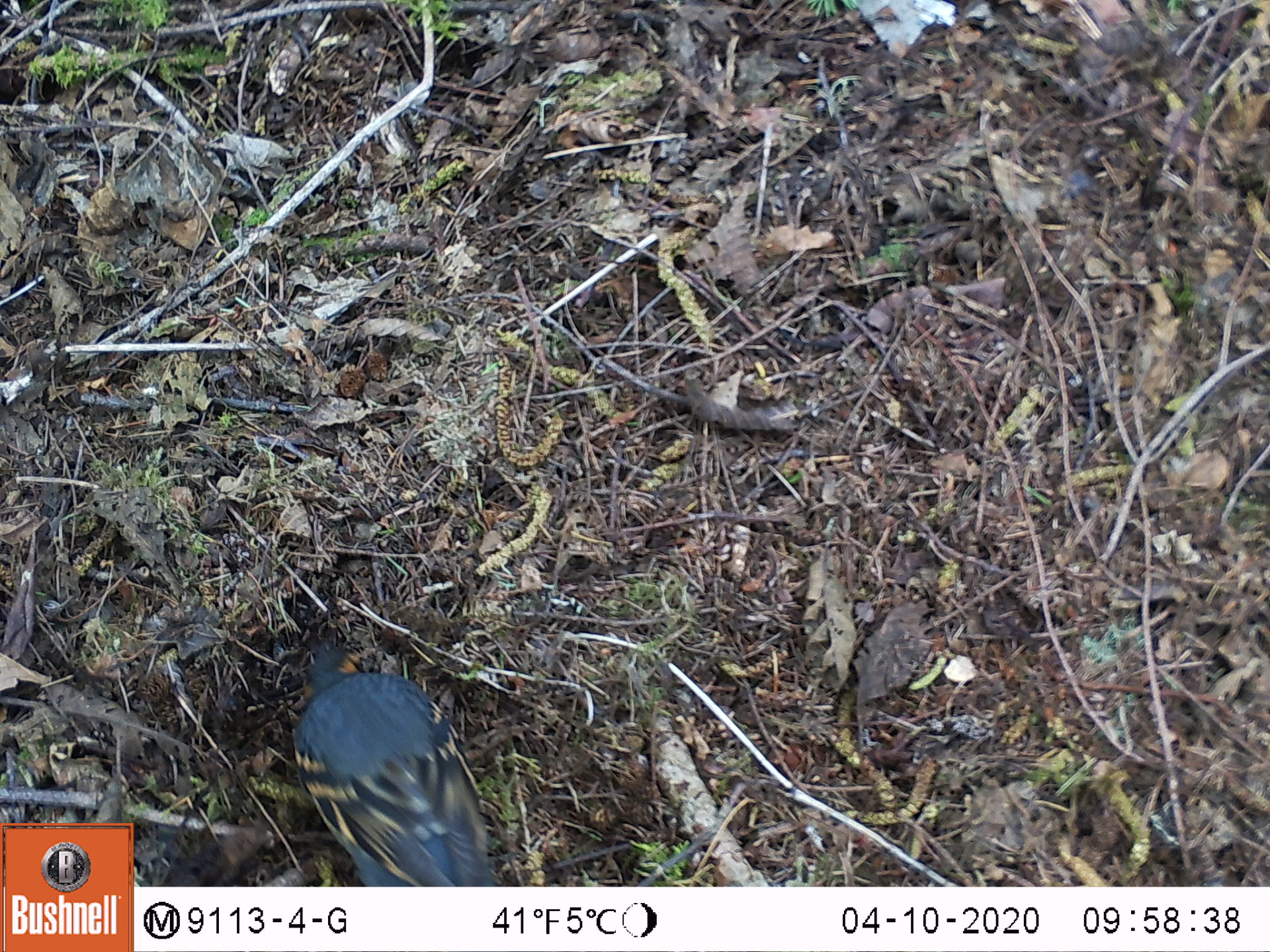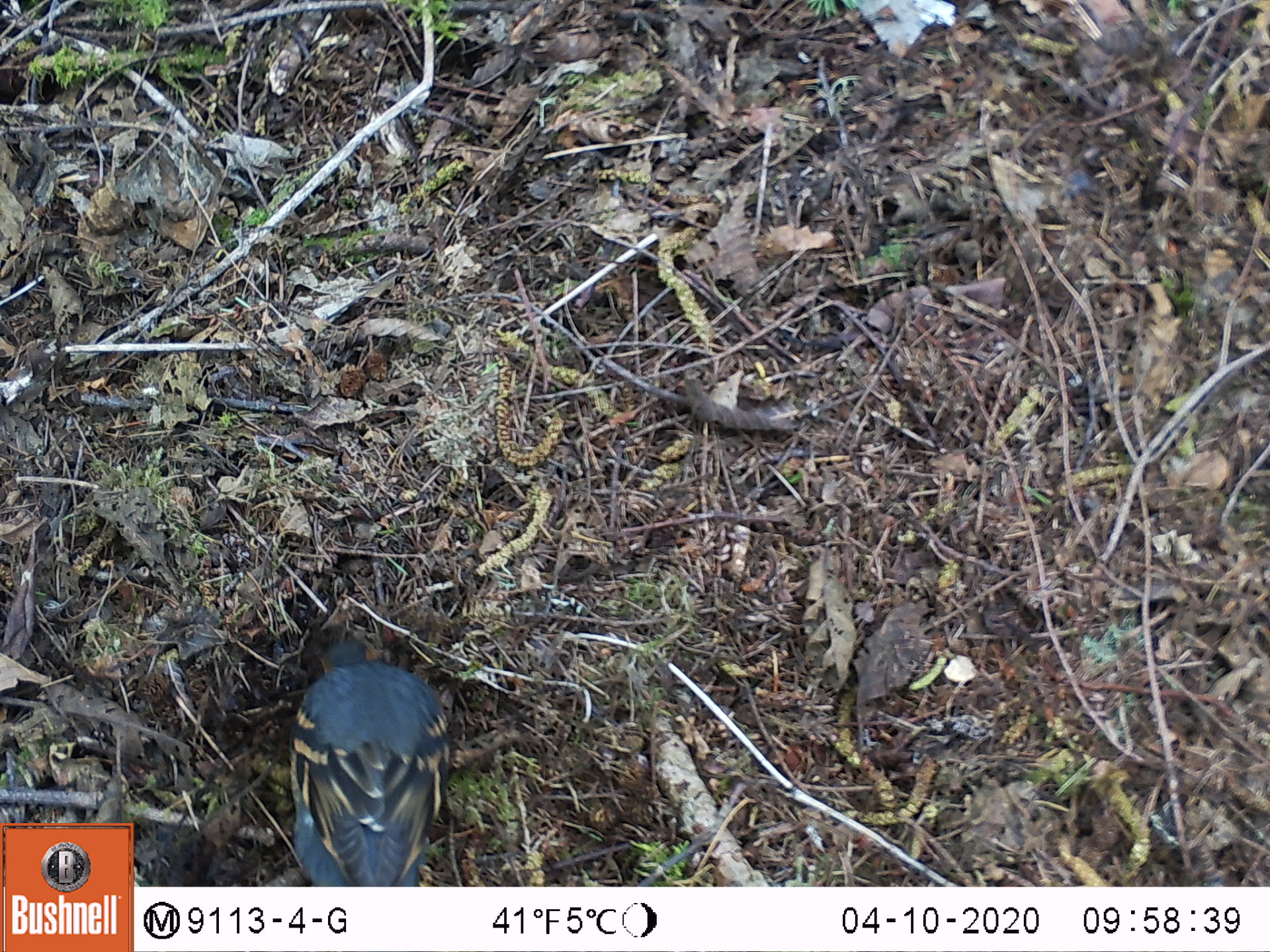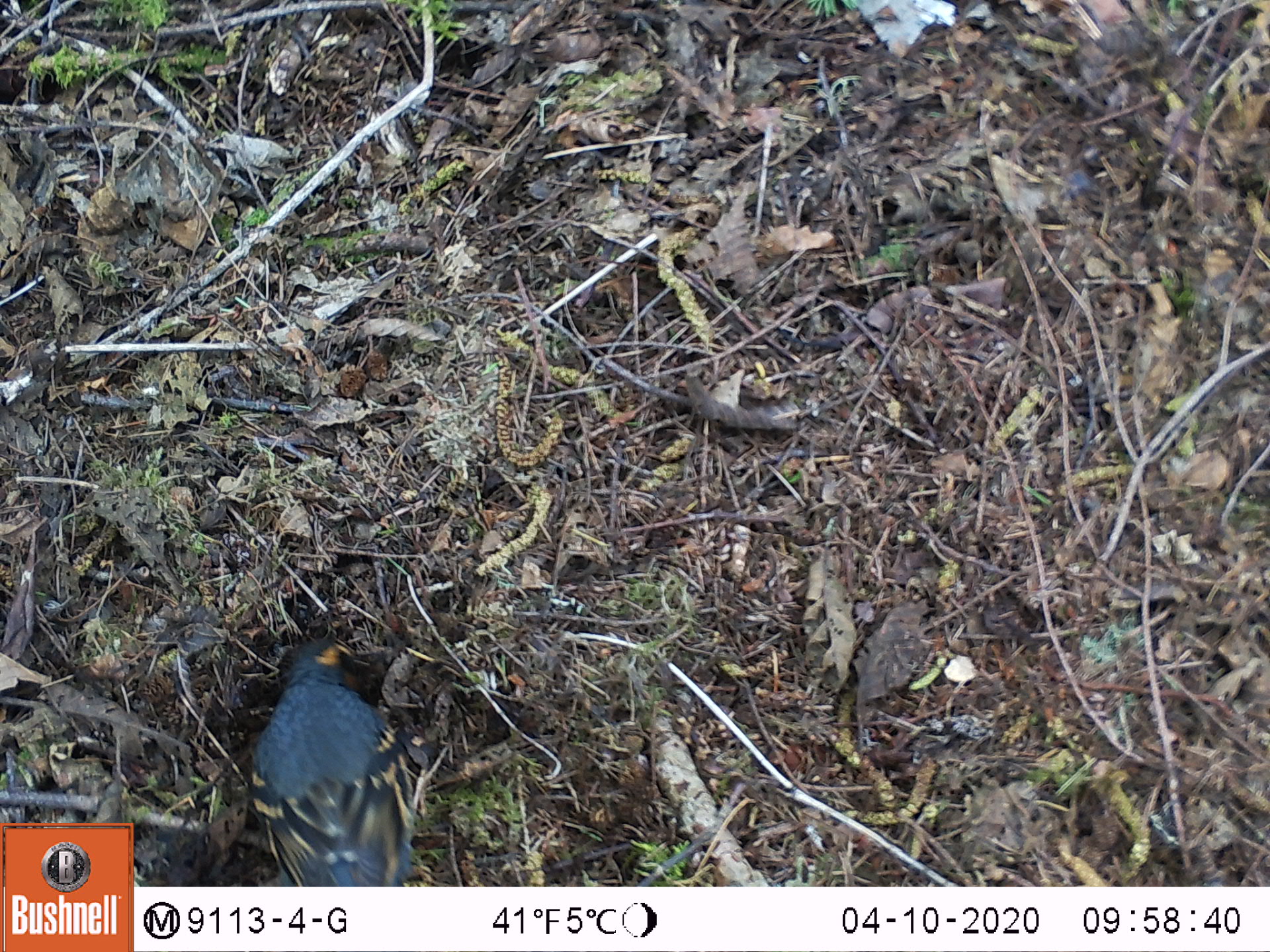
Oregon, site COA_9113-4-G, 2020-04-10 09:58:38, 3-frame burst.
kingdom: Animalia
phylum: Chordata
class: Aves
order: Passeriformes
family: Turdidae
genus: Ixoreus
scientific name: Ixoreus naevius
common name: varied thrush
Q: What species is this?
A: Varied thrush (Ixoreus naevius).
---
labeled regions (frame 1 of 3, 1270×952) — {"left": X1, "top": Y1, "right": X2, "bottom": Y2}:
varied thrush: {"left": 286, "top": 636, "right": 494, "bottom": 880}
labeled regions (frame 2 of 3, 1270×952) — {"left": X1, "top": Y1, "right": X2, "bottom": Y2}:
varied thrush: {"left": 286, "top": 637, "right": 447, "bottom": 884}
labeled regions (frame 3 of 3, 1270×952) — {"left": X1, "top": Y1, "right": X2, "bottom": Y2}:
varied thrush: {"left": 244, "top": 636, "right": 429, "bottom": 880}